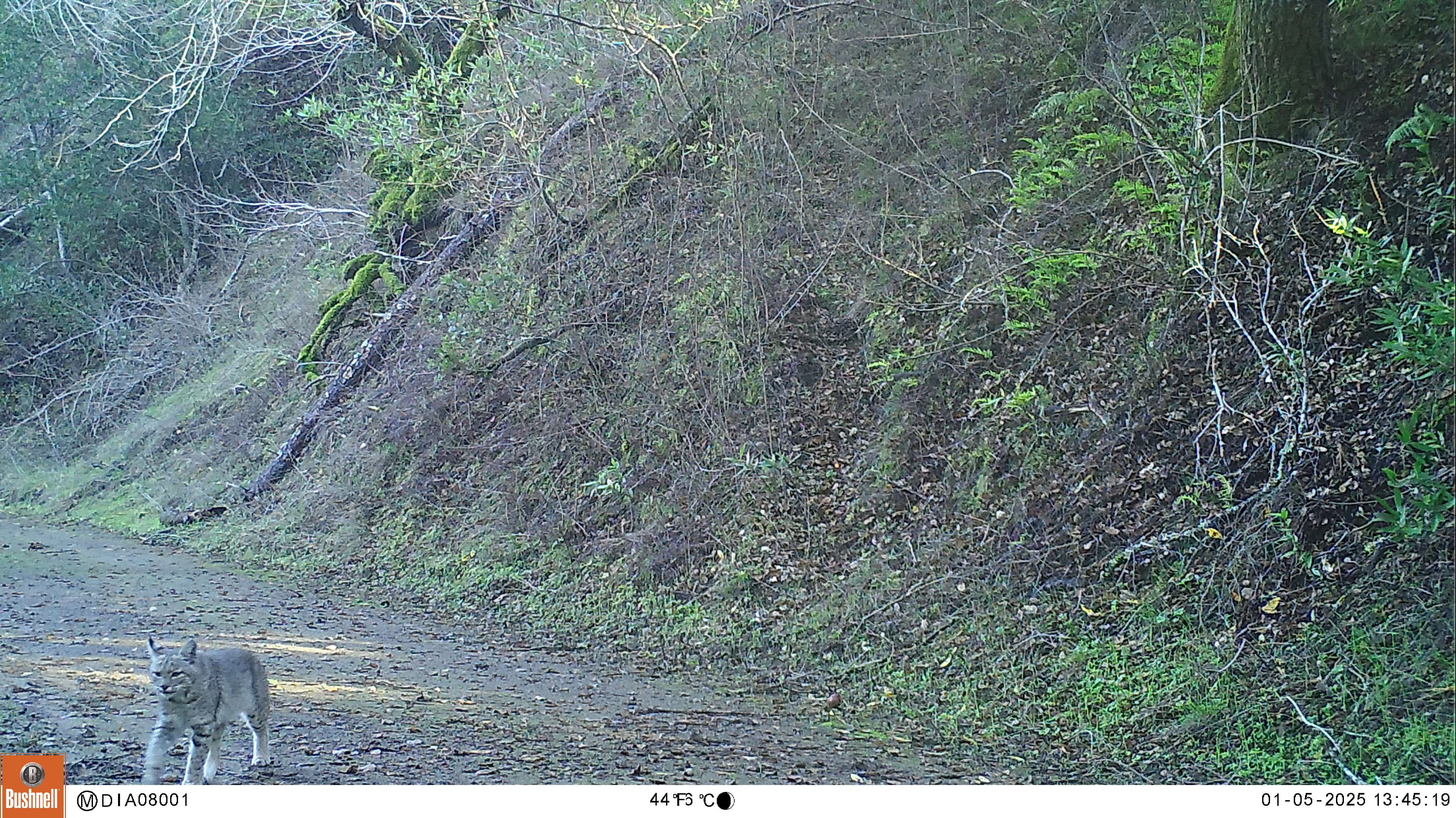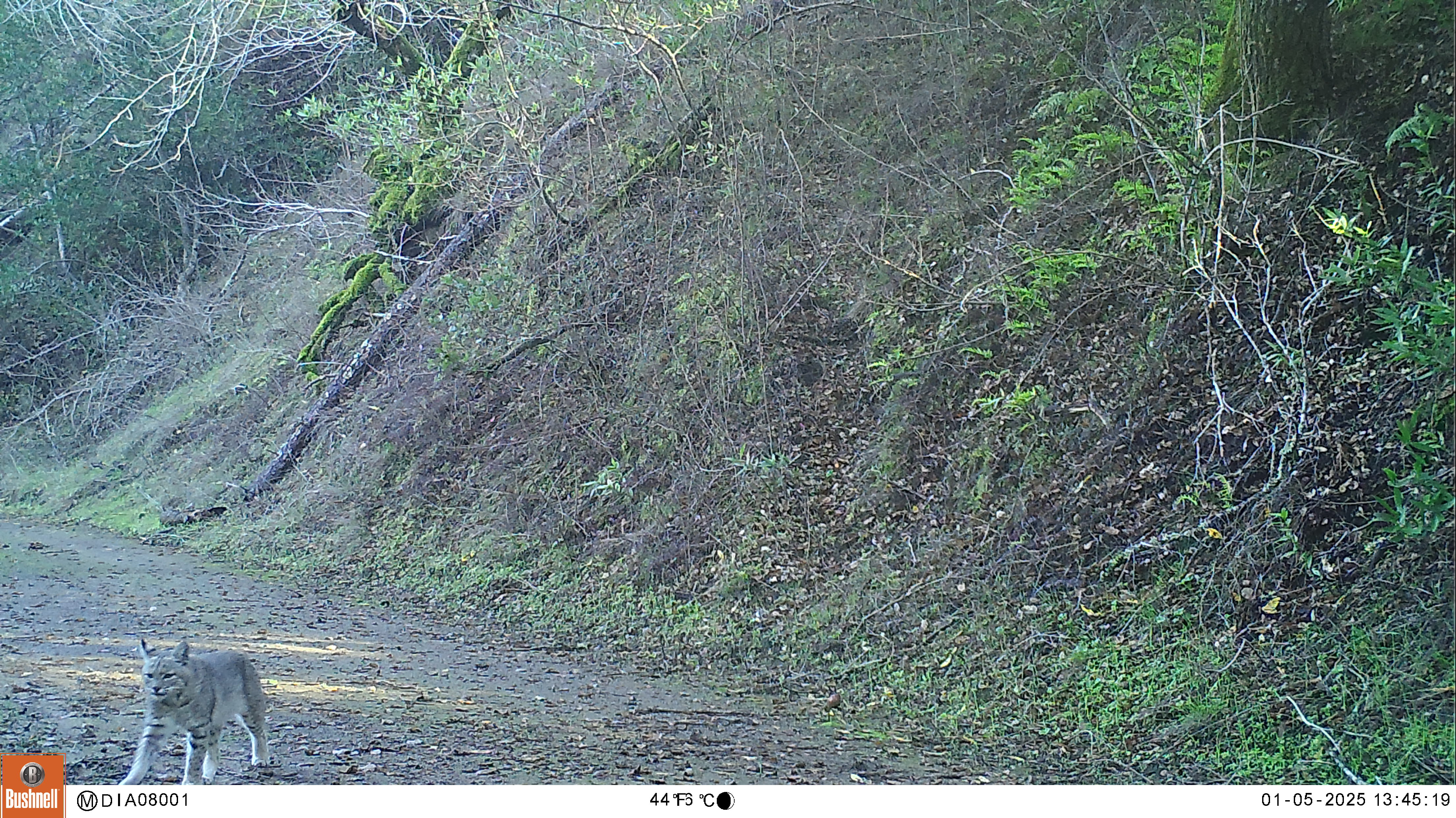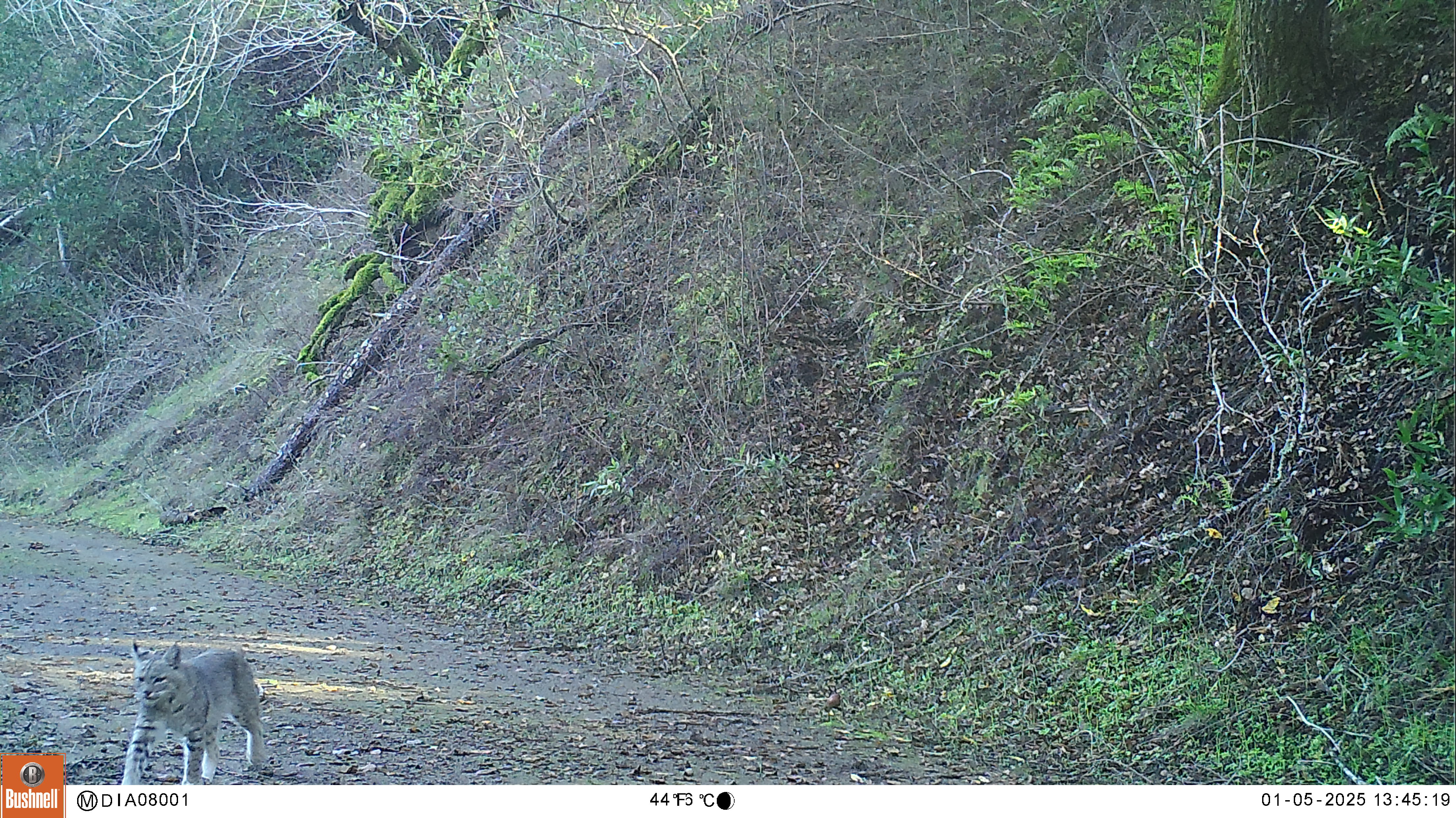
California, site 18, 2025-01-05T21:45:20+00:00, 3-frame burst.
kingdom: Animalia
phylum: Chordata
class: Mammalia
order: Carnivora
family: Felidae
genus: Lynx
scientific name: Lynx rufus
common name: bobcat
Bobcat (Lynx rufus).